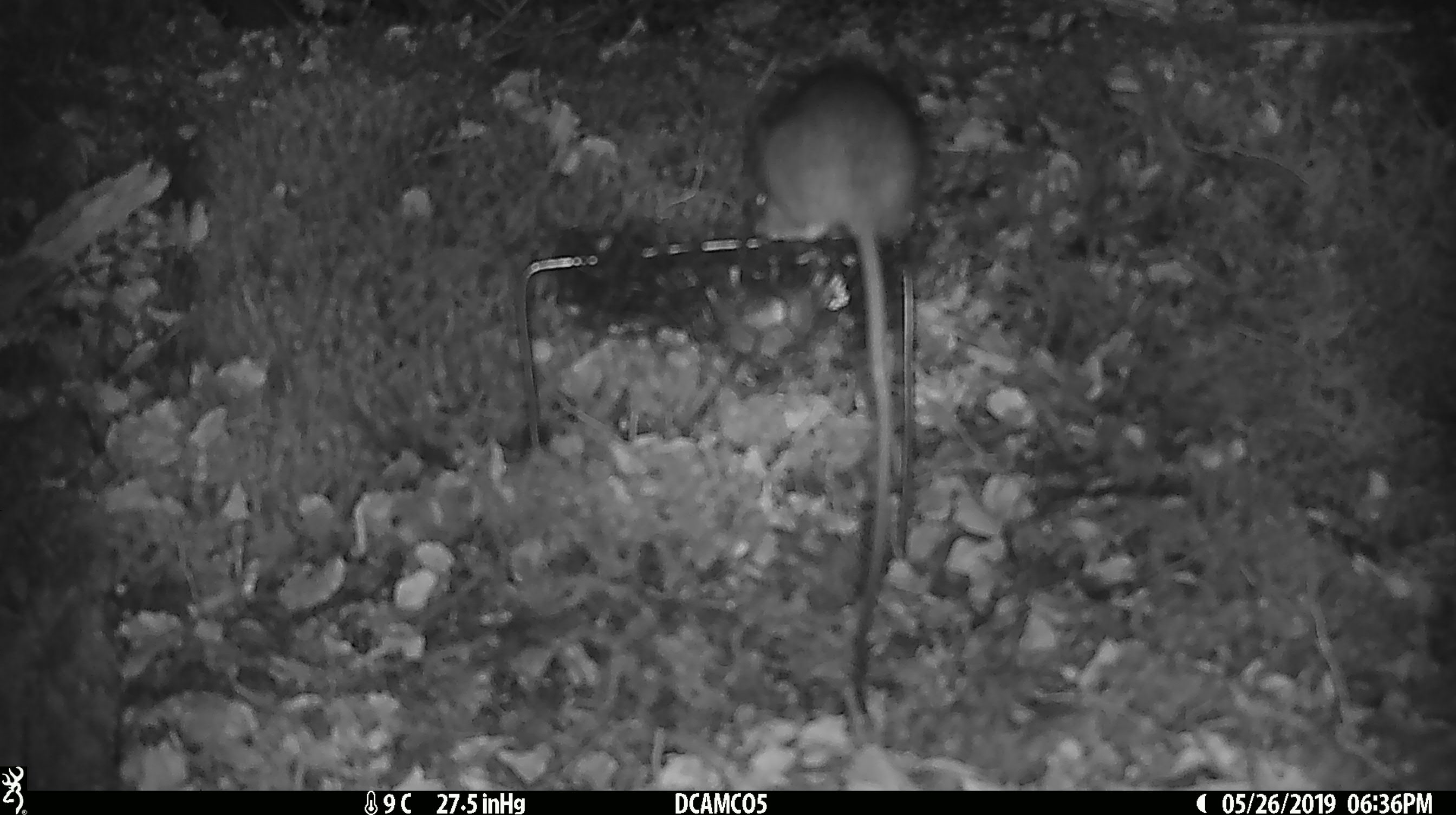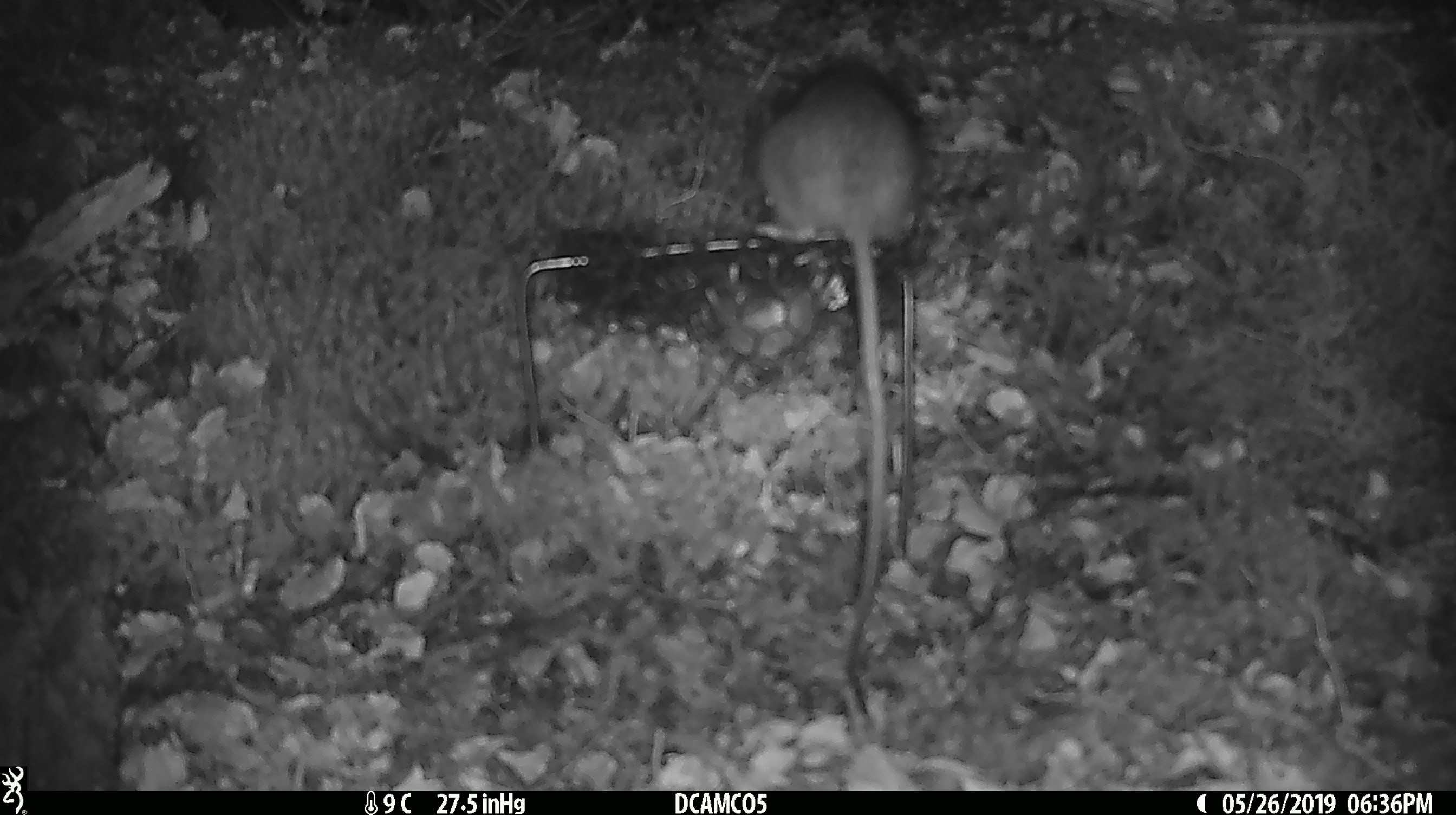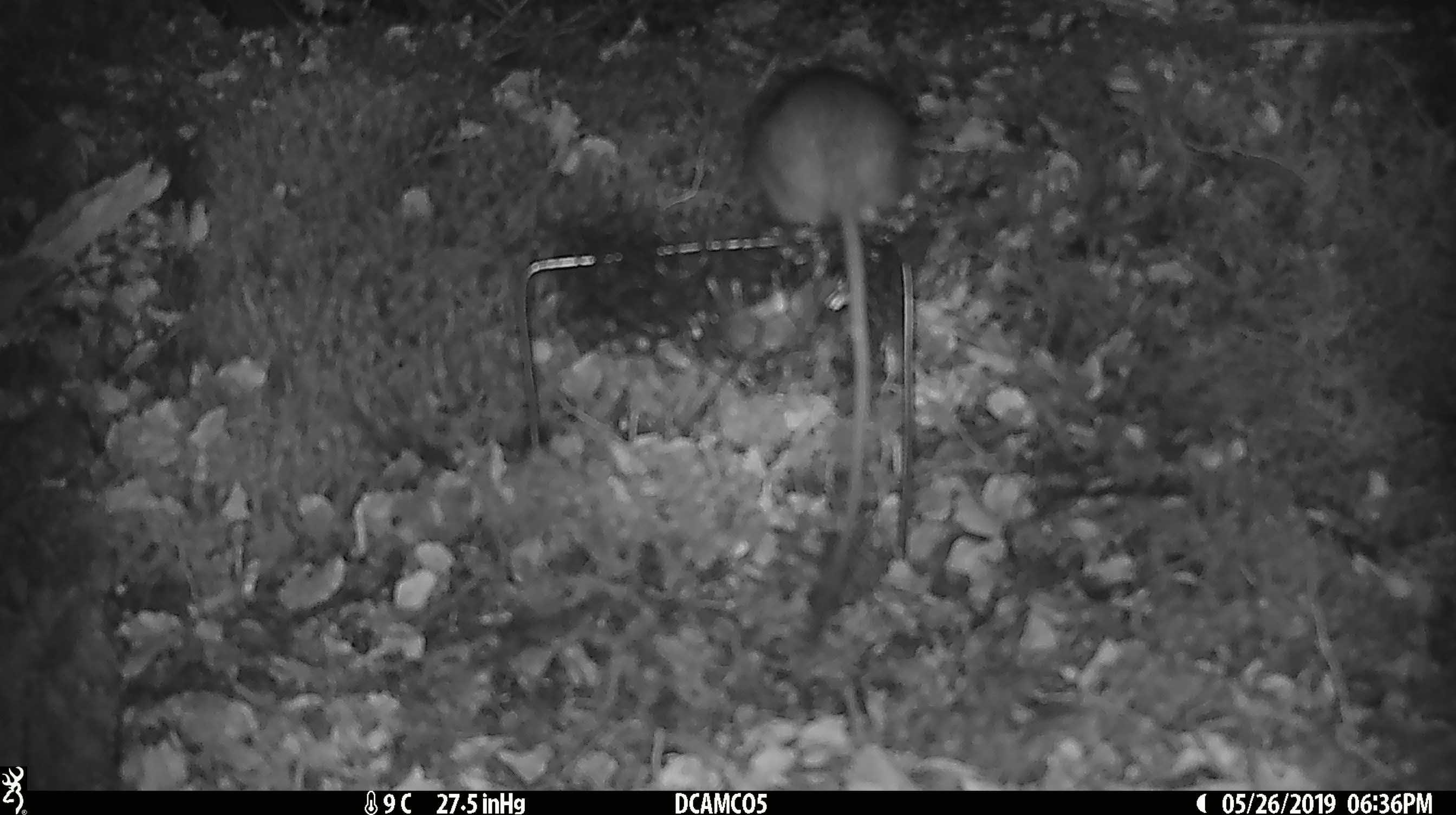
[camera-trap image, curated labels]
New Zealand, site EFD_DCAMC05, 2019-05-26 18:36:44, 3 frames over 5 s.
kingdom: Animalia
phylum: Chordata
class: Mammalia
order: Rodentia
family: Muridae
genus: Rattus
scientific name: Rattus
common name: rat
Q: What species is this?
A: Rat (Rattus).